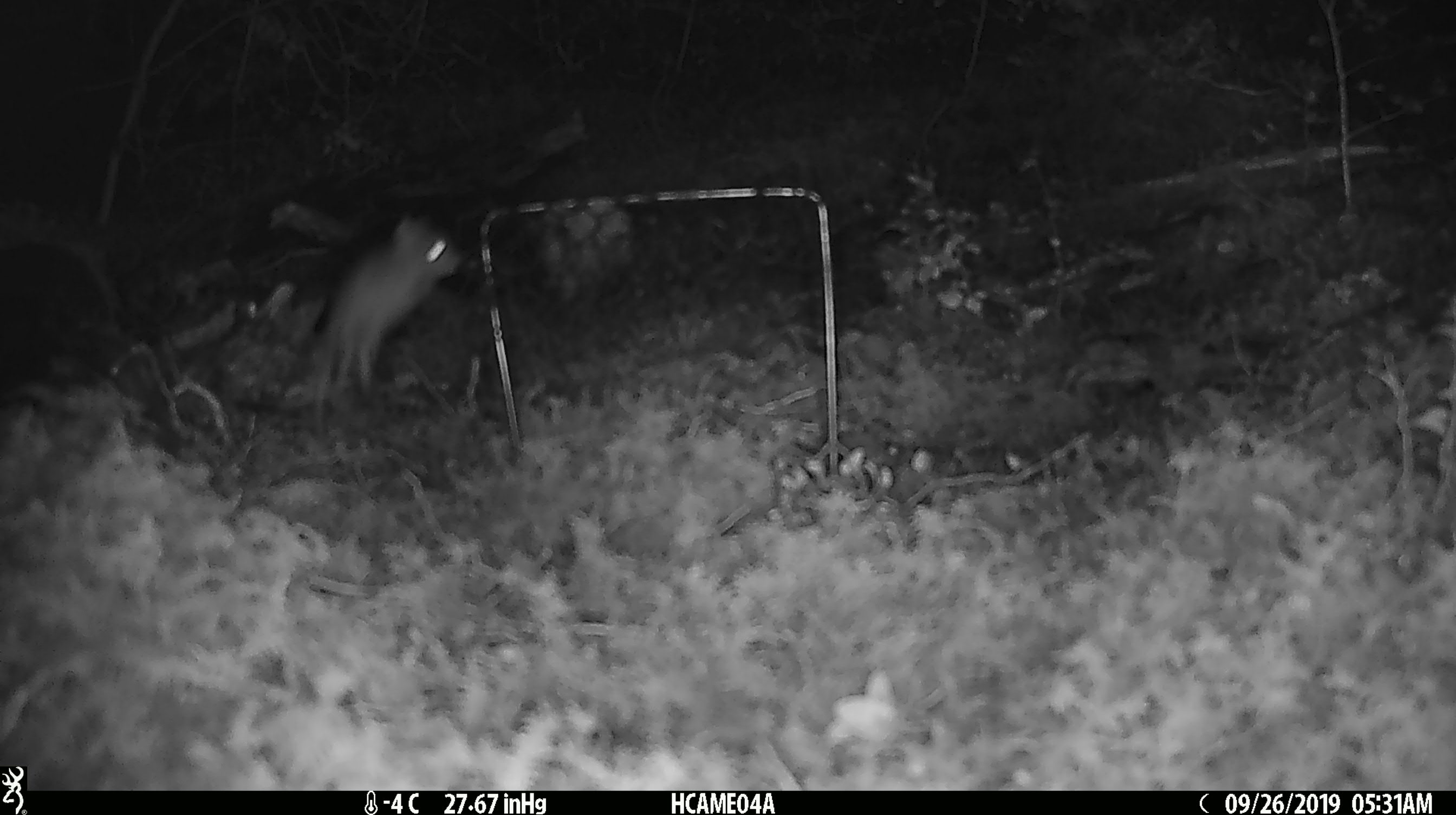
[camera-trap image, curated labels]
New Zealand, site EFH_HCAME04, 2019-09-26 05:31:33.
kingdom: Animalia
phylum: Chordata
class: Mammalia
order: Rodentia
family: Muridae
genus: Mus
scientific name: Mus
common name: mouse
Mouse (Mus).